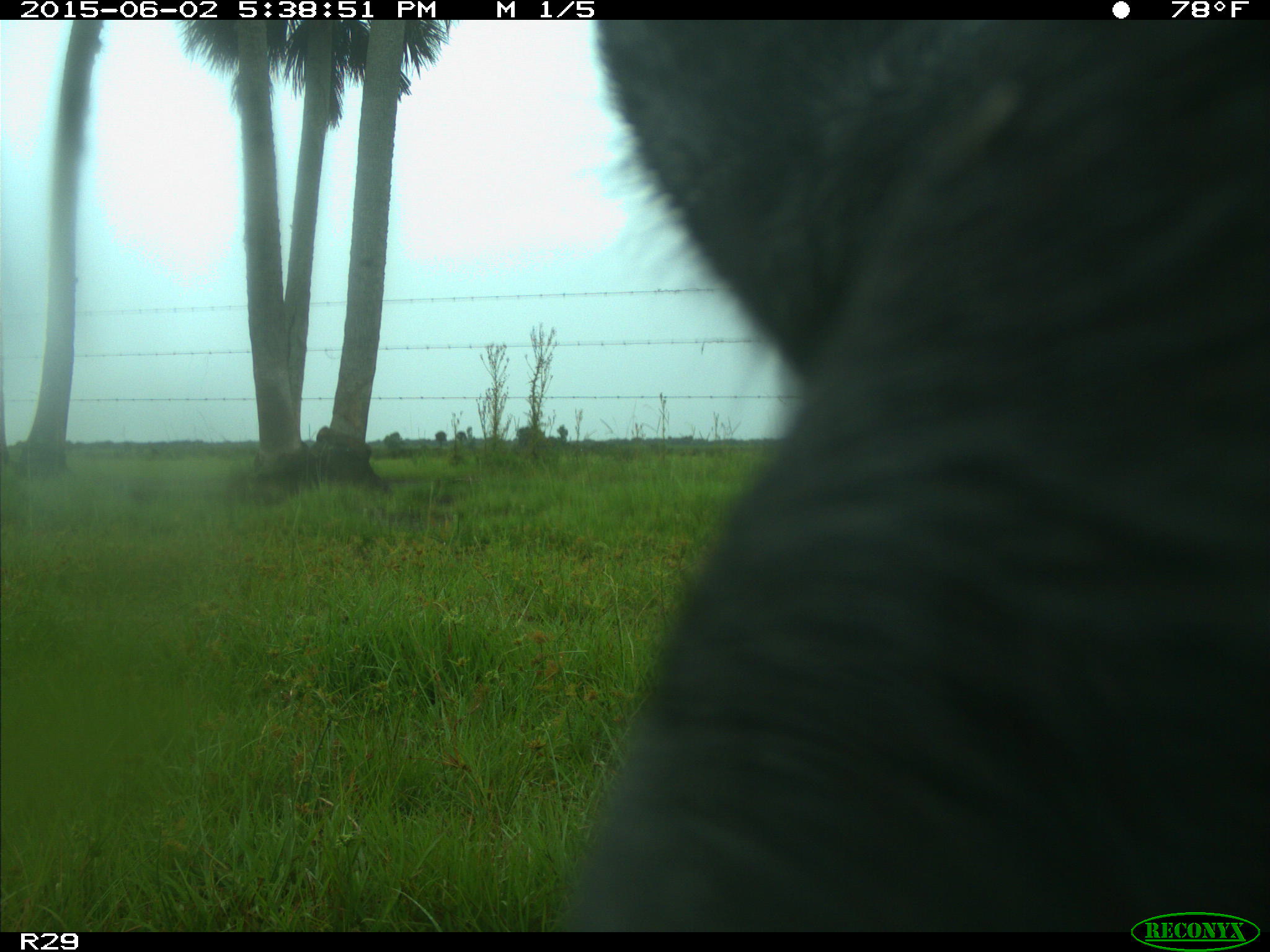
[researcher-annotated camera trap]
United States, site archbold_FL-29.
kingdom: Animalia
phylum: Chordata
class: Mammalia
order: Artiodactyla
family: Bovidae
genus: Bos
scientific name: Bos taurus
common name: domestic cow